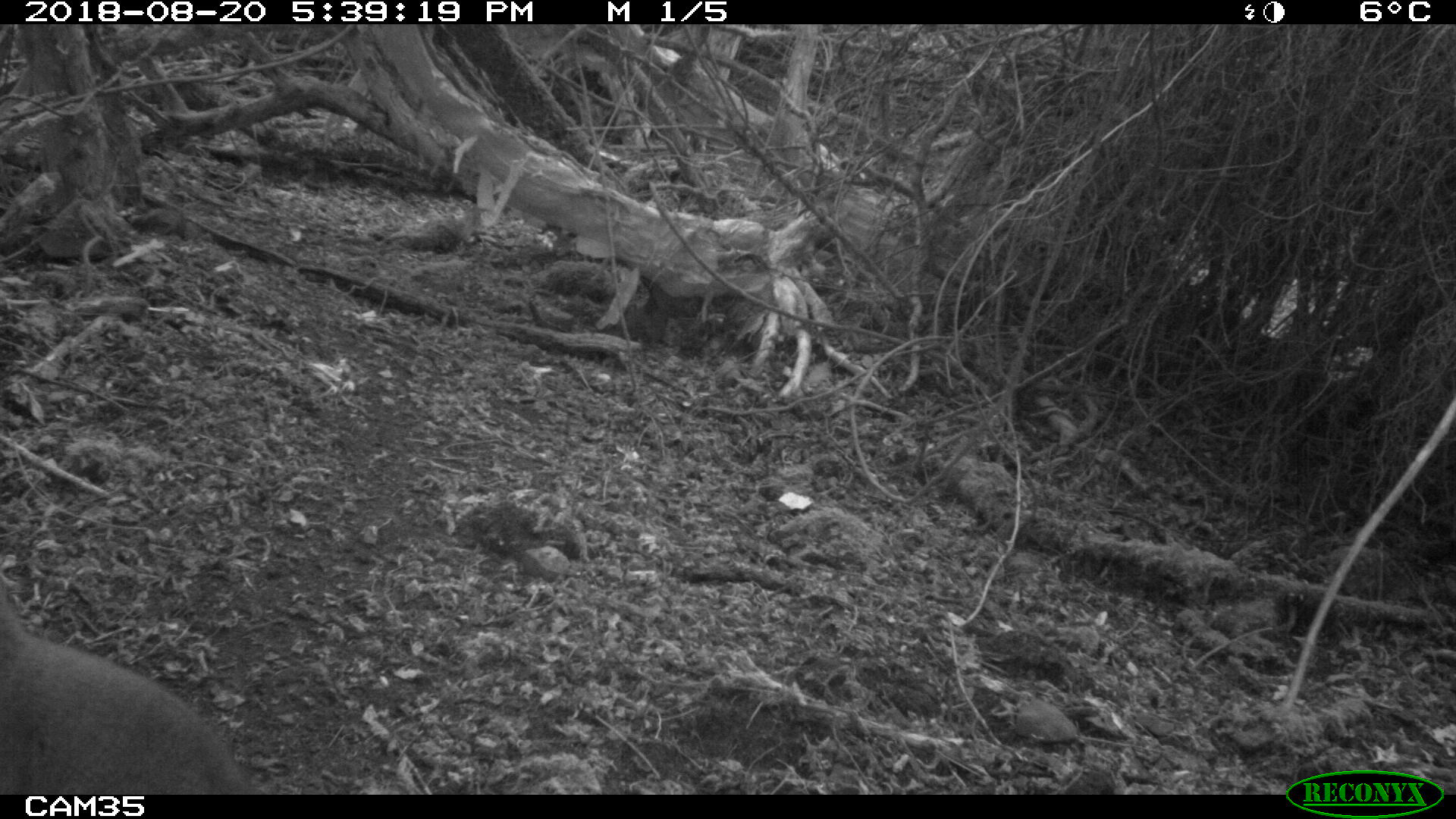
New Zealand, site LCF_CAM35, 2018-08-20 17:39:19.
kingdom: Animalia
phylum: Chordata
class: Mammalia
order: Diprotodontia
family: Macropodidae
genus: Notamacropus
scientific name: Notamacropus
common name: wallaby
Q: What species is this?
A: Wallaby (Notamacropus).